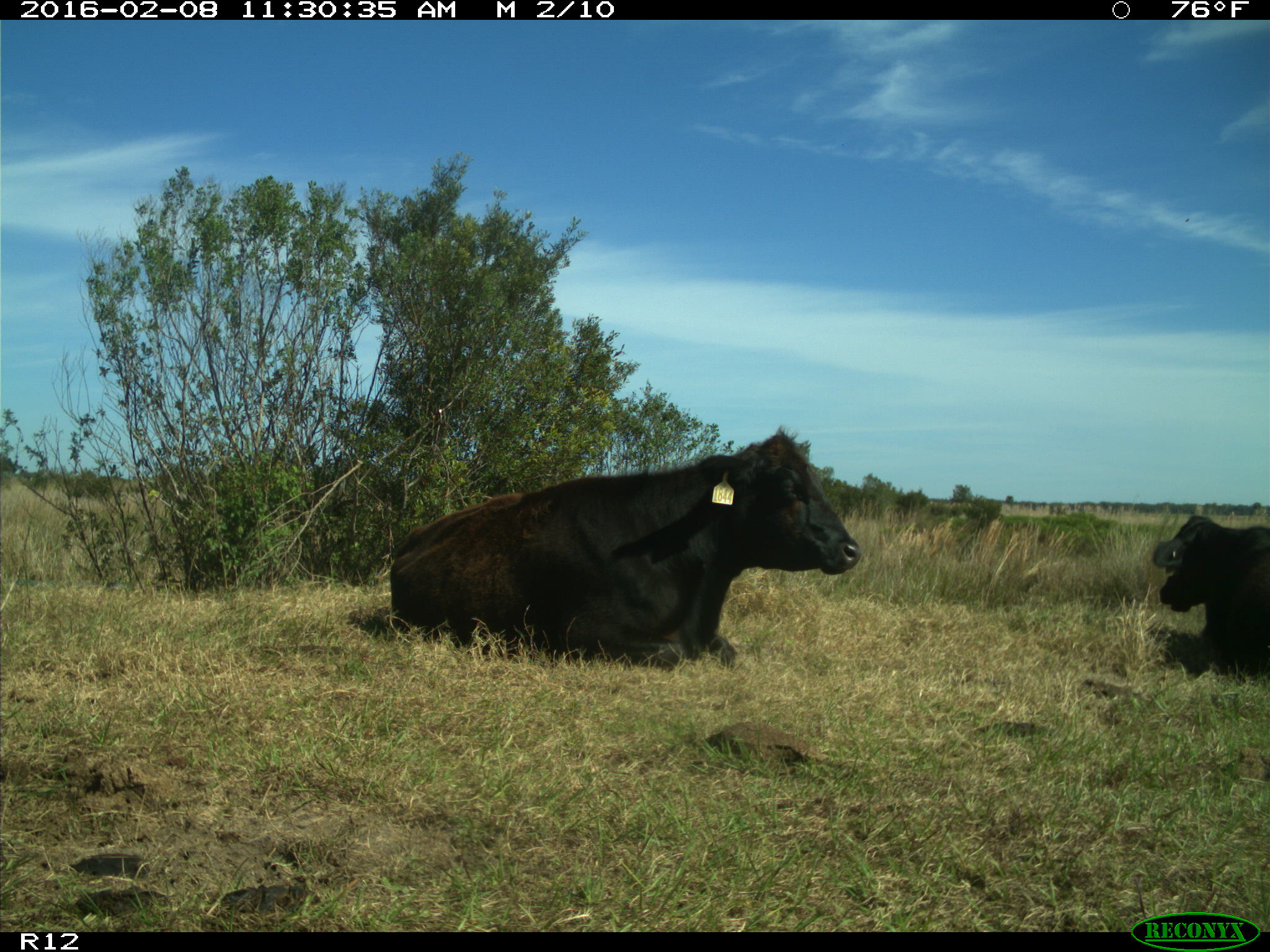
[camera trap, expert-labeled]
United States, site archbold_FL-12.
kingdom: Animalia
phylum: Chordata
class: Mammalia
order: Artiodactyla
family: Bovidae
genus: Bos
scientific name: Bos taurus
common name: domestic cow